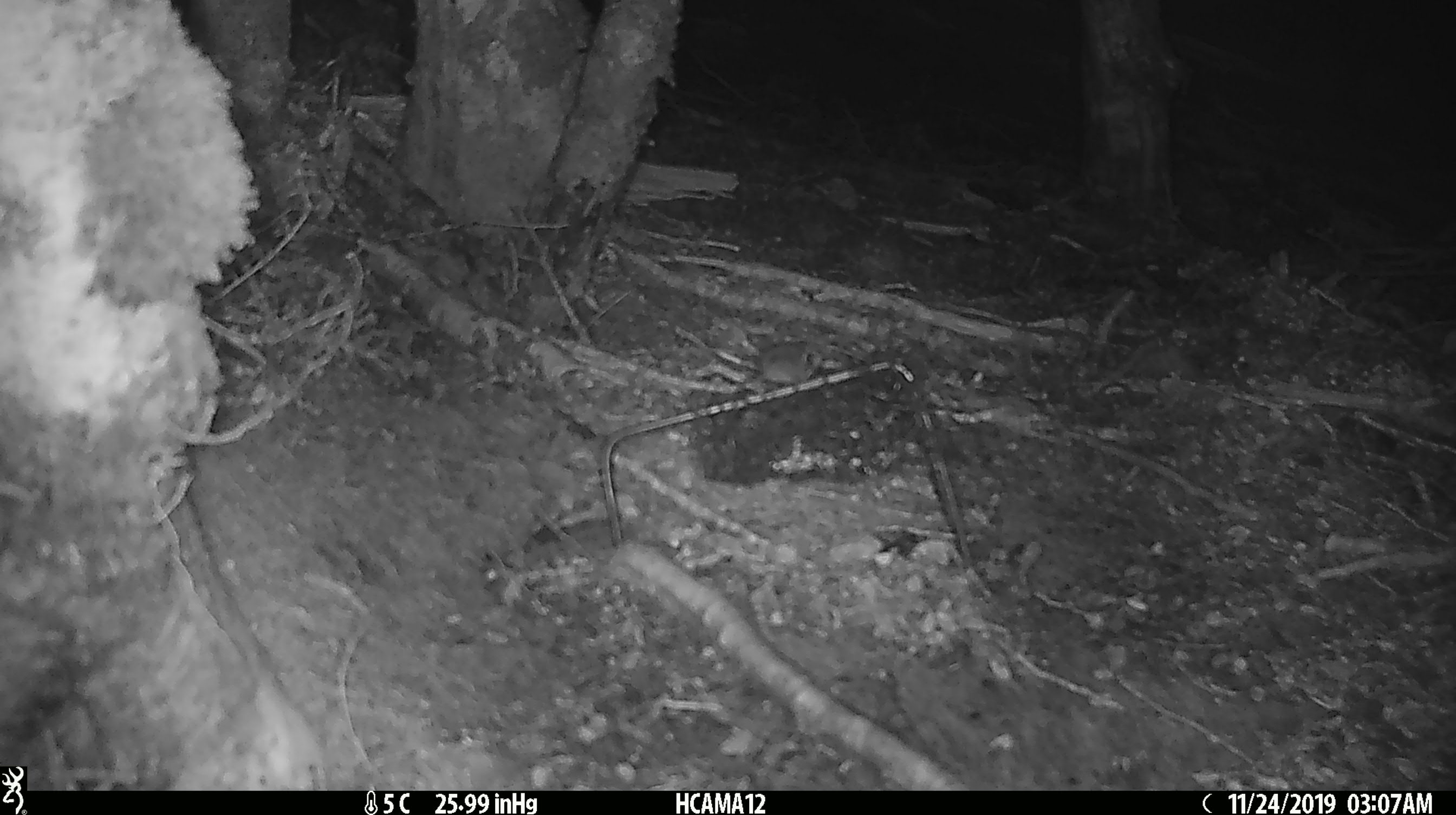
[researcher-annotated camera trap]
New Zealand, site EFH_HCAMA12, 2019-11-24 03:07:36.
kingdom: Animalia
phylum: Chordata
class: Mammalia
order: Rodentia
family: Muridae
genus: Mus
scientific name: Mus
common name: mouse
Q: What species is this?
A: Mouse (Mus).